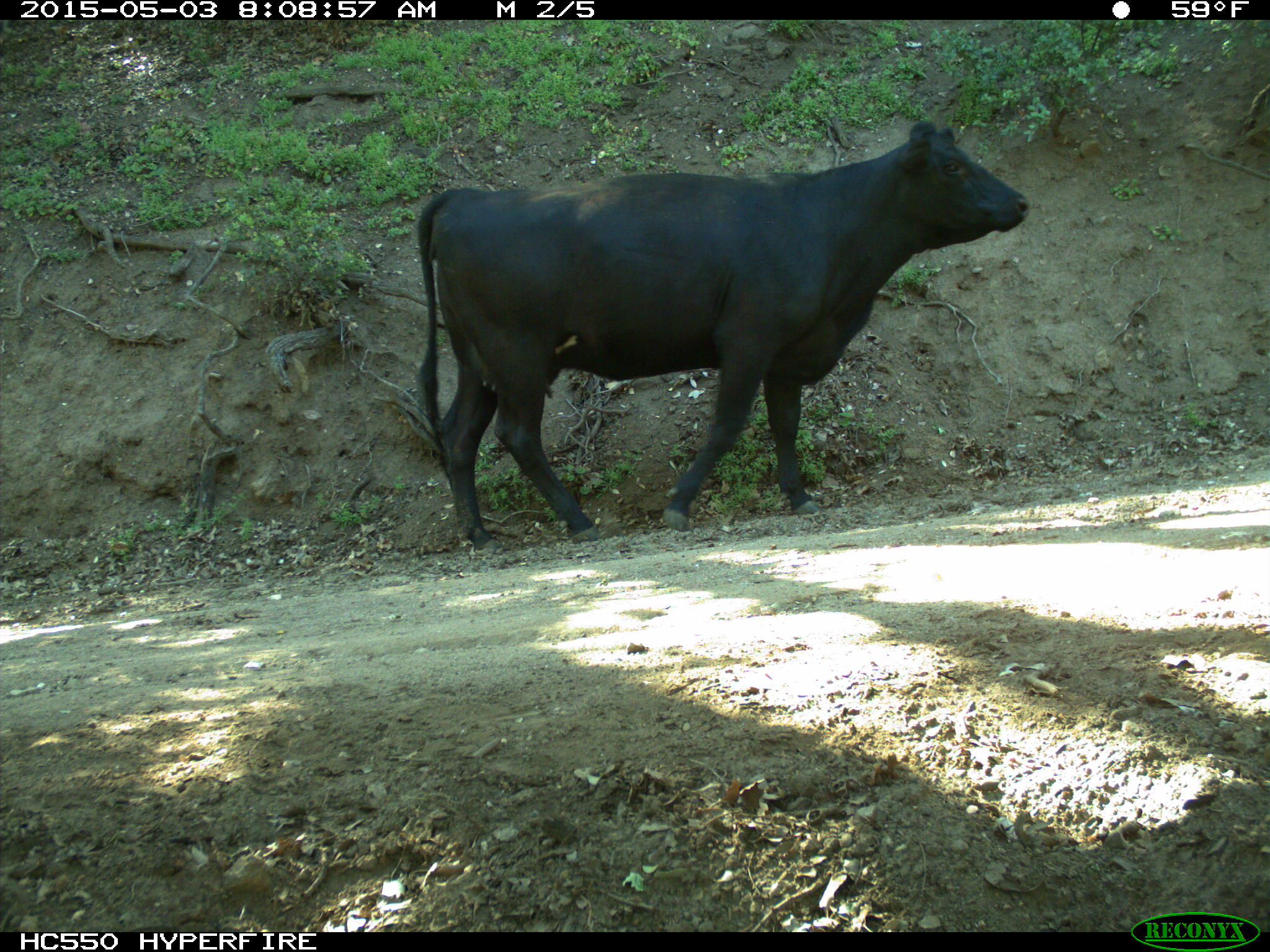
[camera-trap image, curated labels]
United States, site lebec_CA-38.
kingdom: Animalia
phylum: Chordata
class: Mammalia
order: Artiodactyla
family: Bovidae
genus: Bos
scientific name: Bos taurus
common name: domestic cow